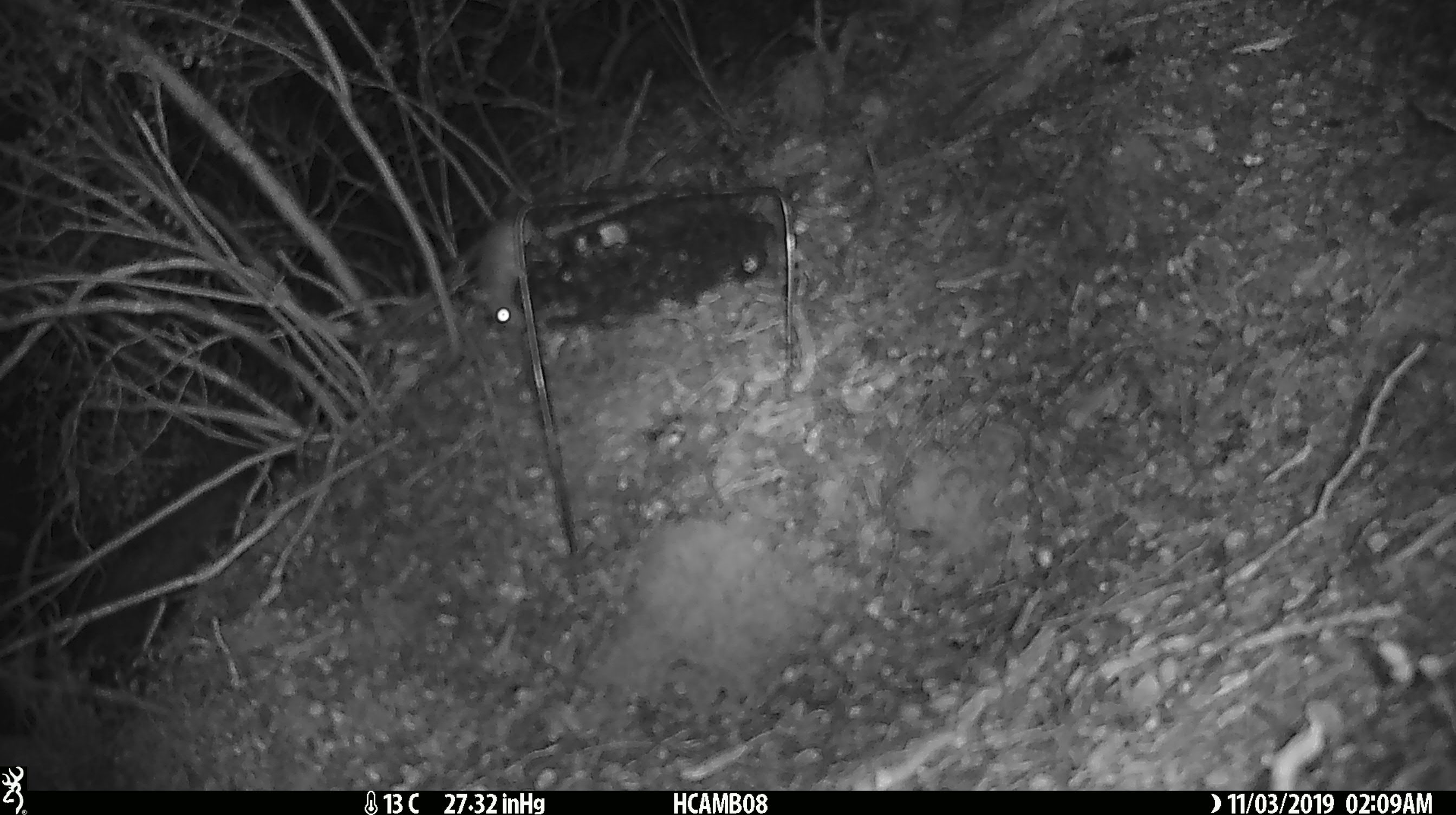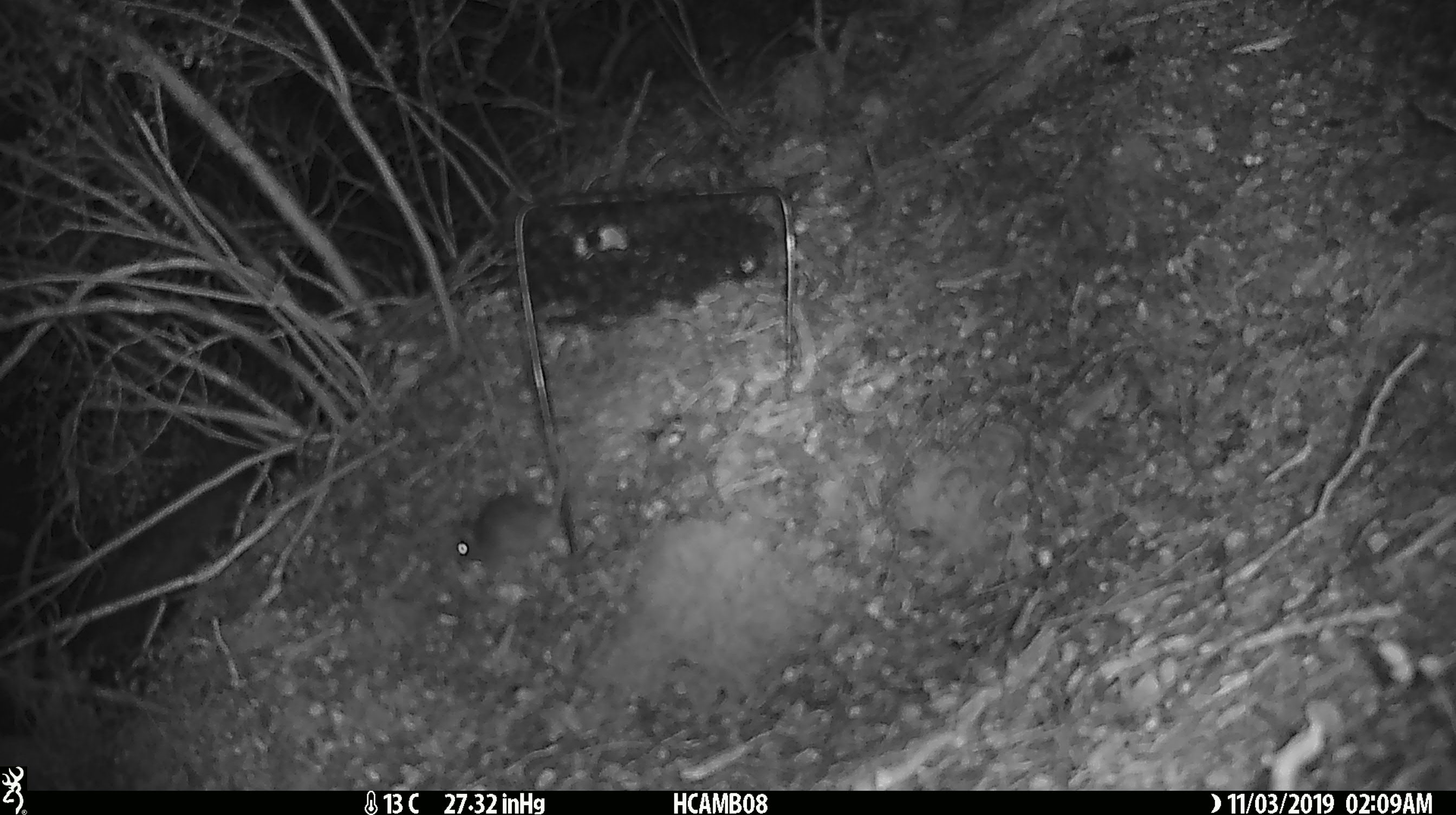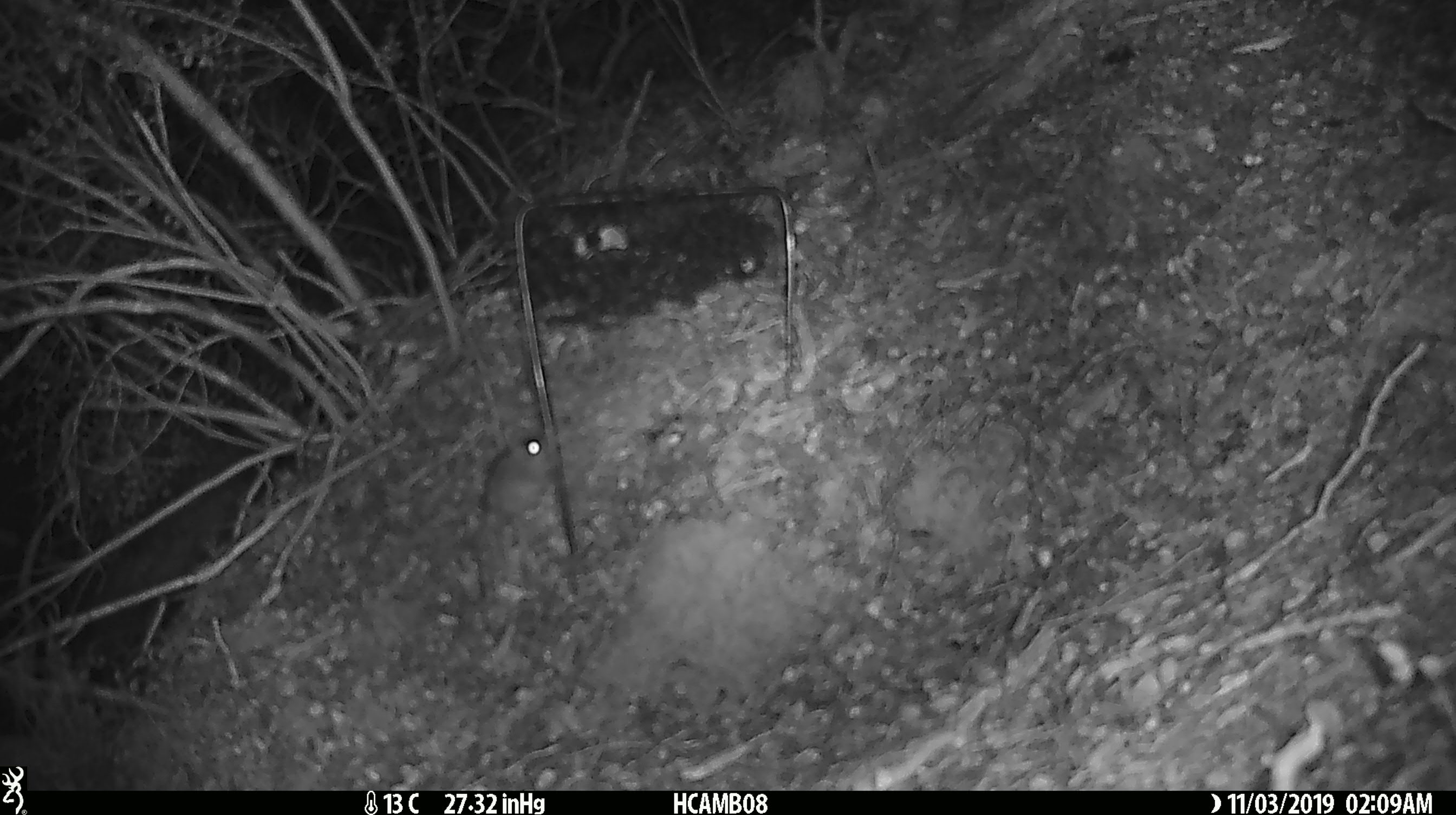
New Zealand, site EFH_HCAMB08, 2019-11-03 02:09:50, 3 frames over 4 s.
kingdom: Animalia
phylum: Chordata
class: Mammalia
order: Rodentia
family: Muridae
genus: Mus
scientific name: Mus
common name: mouse